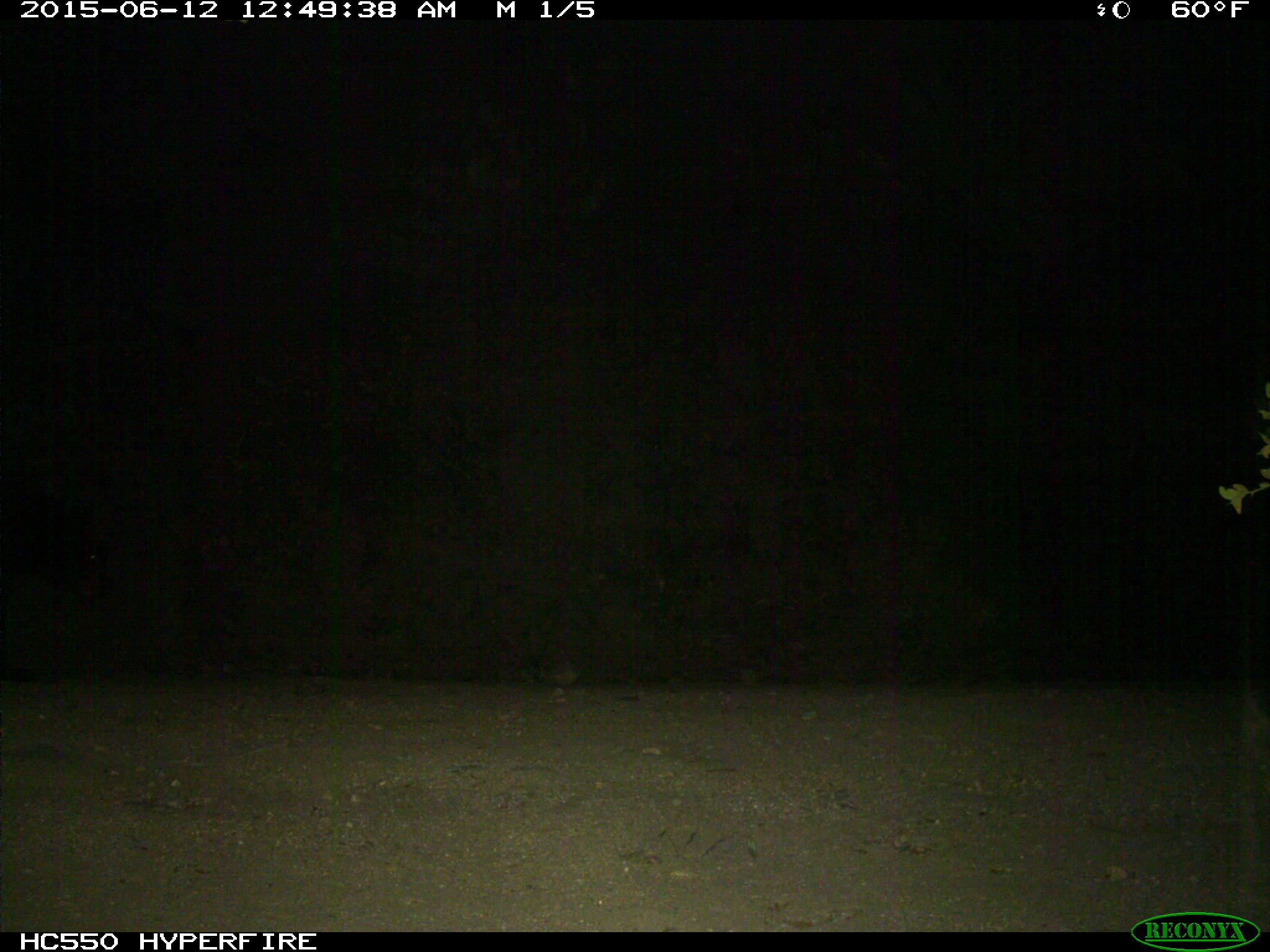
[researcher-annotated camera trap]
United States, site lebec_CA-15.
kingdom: Animalia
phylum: Chordata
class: Mammalia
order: Carnivora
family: Ursidae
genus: Ursus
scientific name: Ursus americanus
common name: american black bear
Ursus americanus (american black bear).